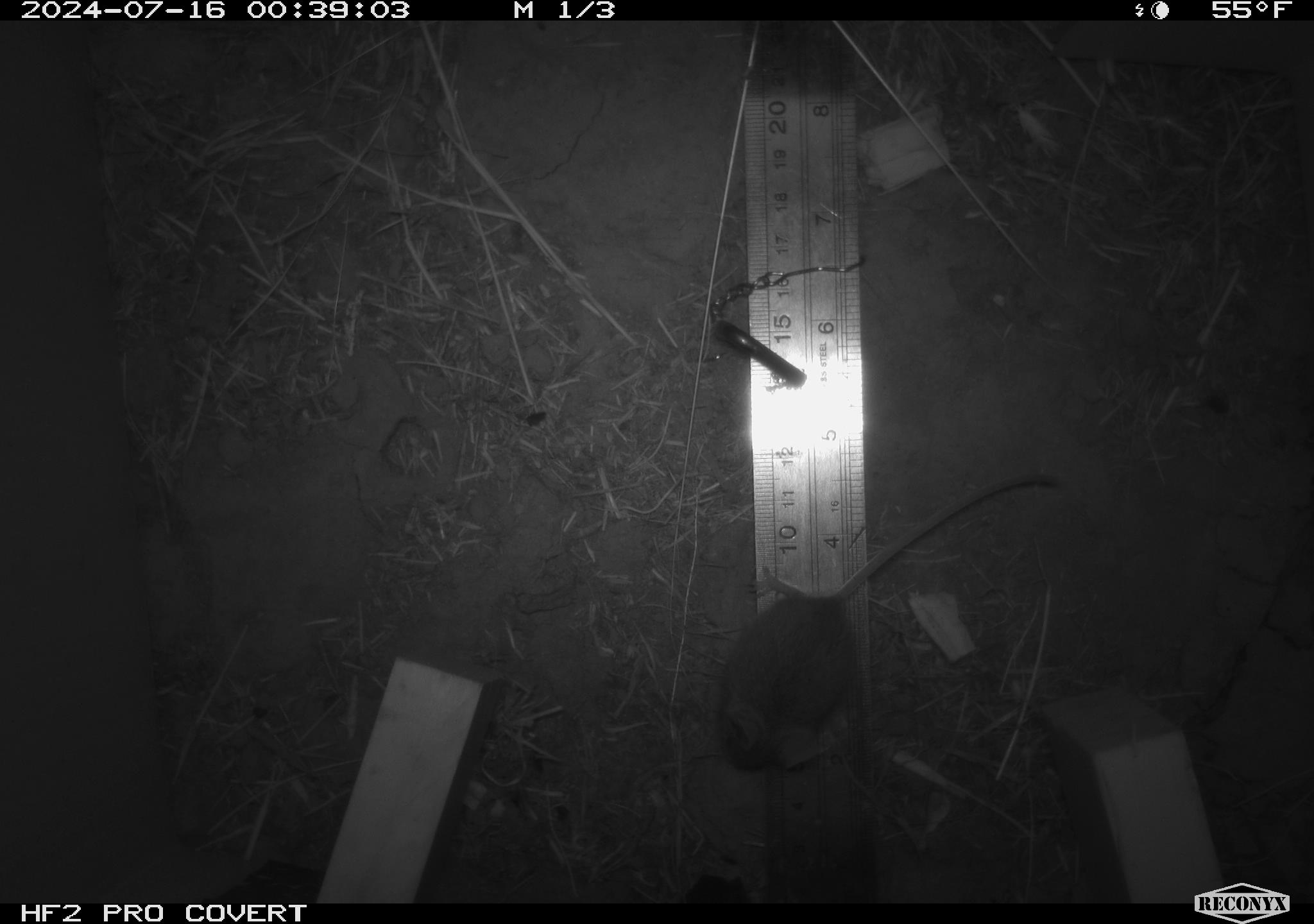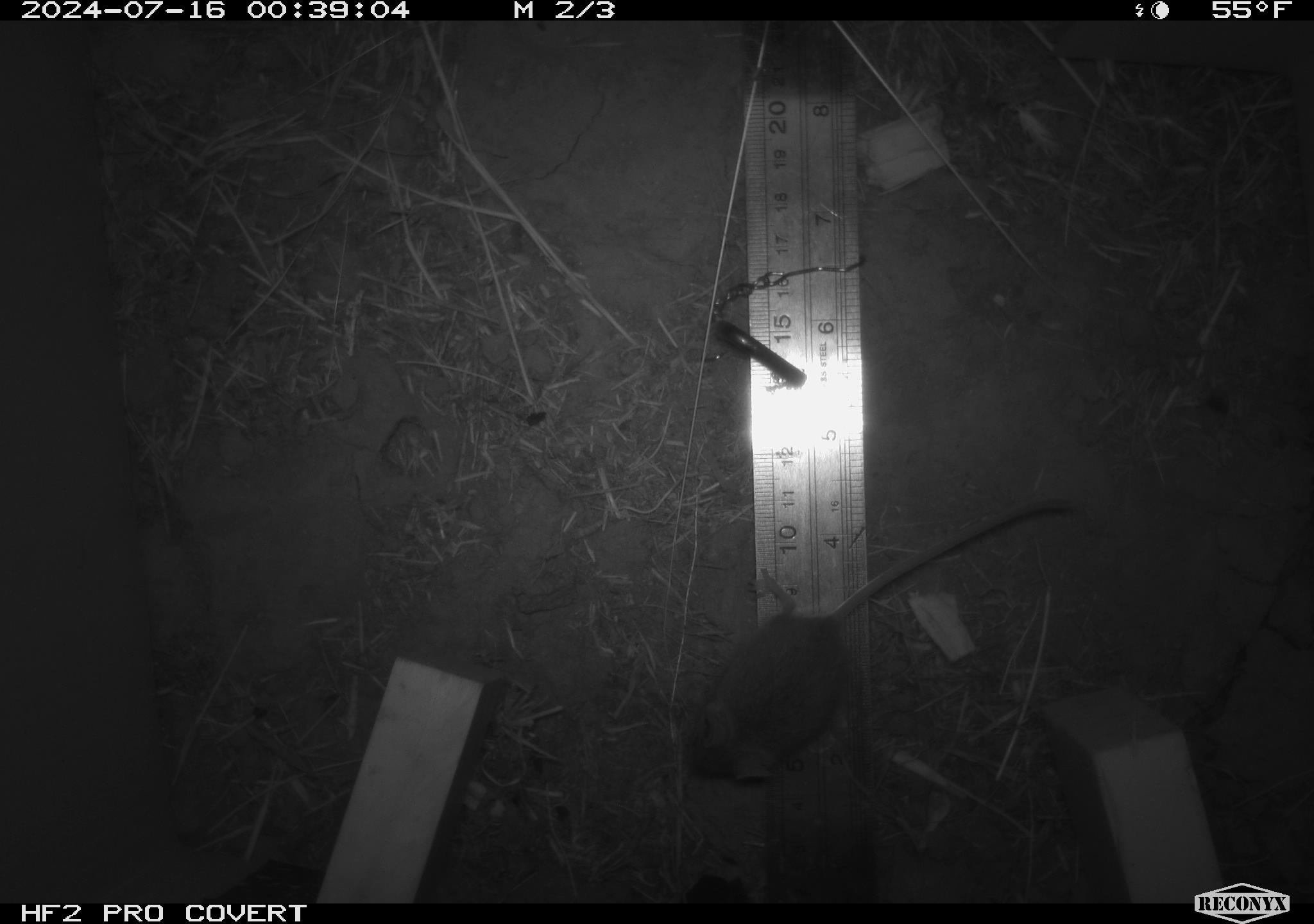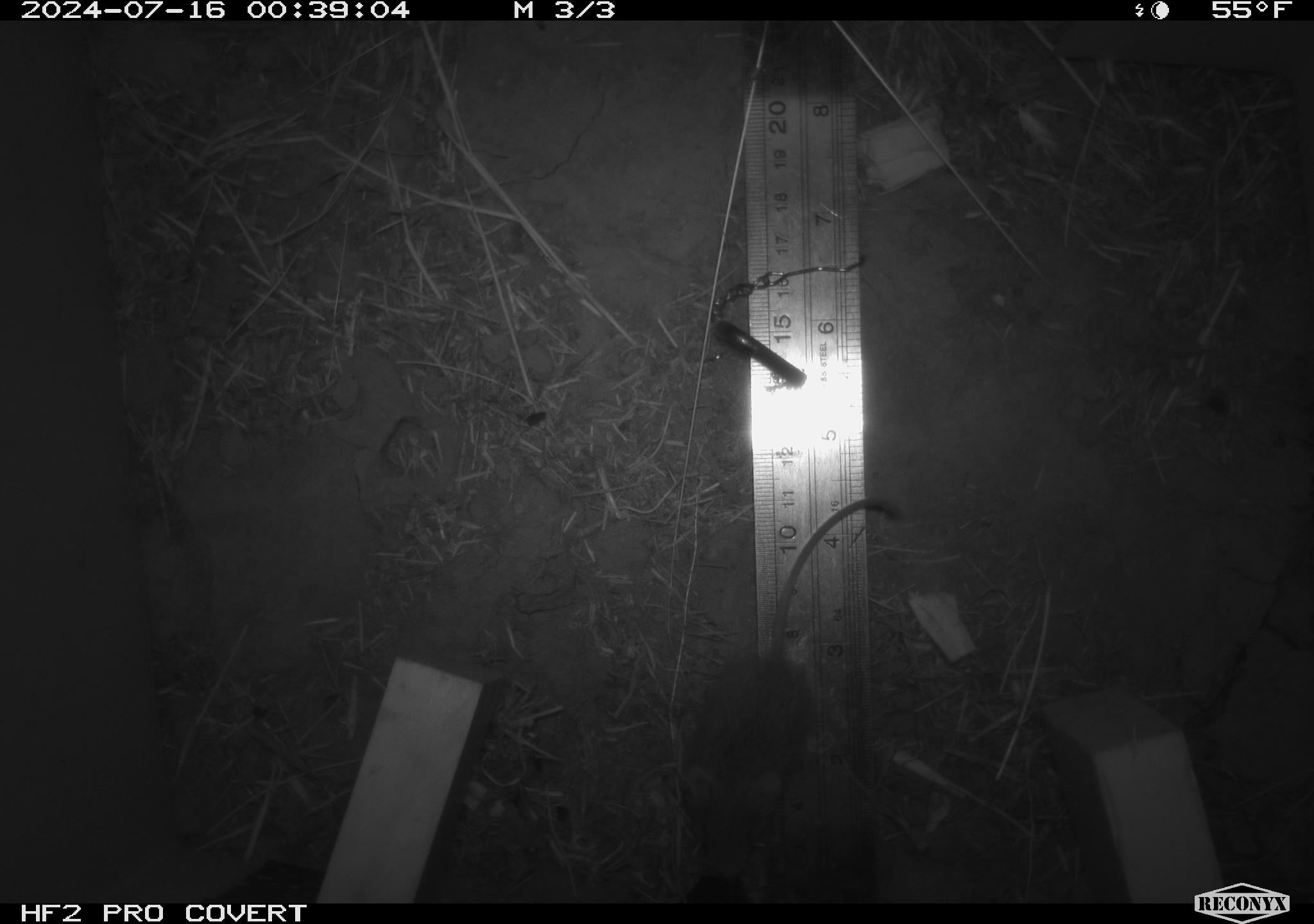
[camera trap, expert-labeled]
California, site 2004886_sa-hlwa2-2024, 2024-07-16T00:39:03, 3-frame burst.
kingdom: Animalia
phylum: Chordata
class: Mammalia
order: Rodentia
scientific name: Rodentia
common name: mouse species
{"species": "mouse species (Rodentia)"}